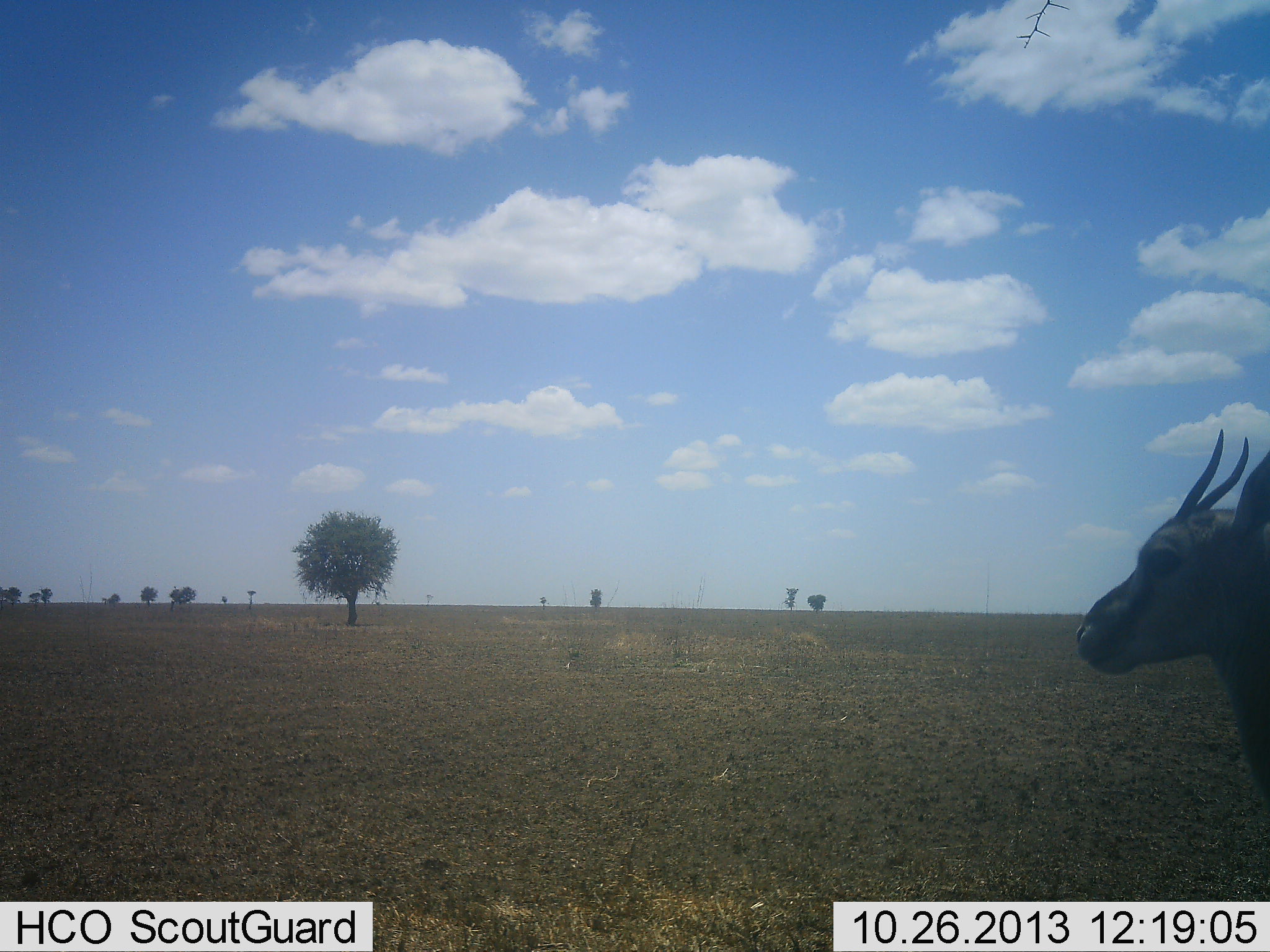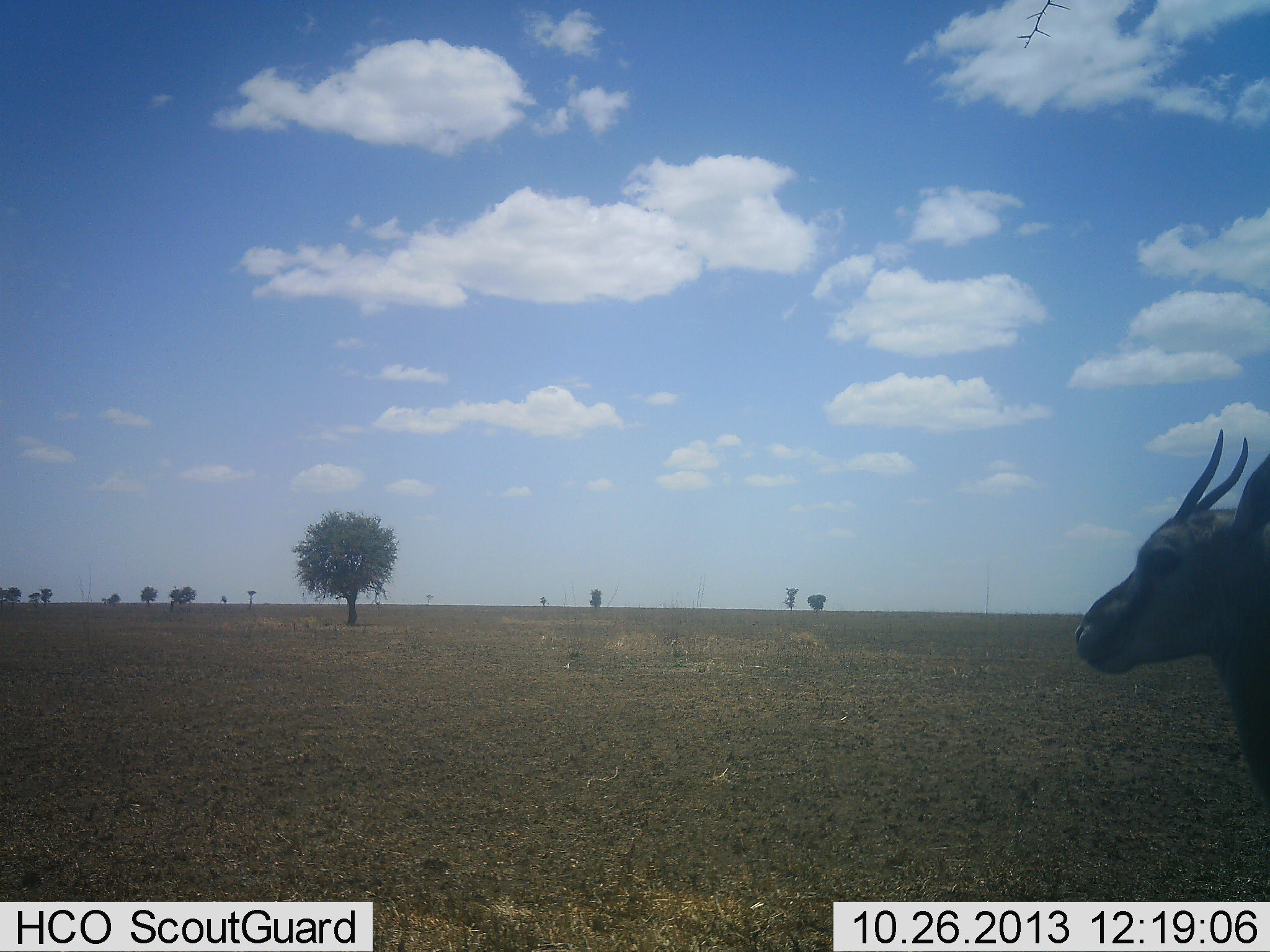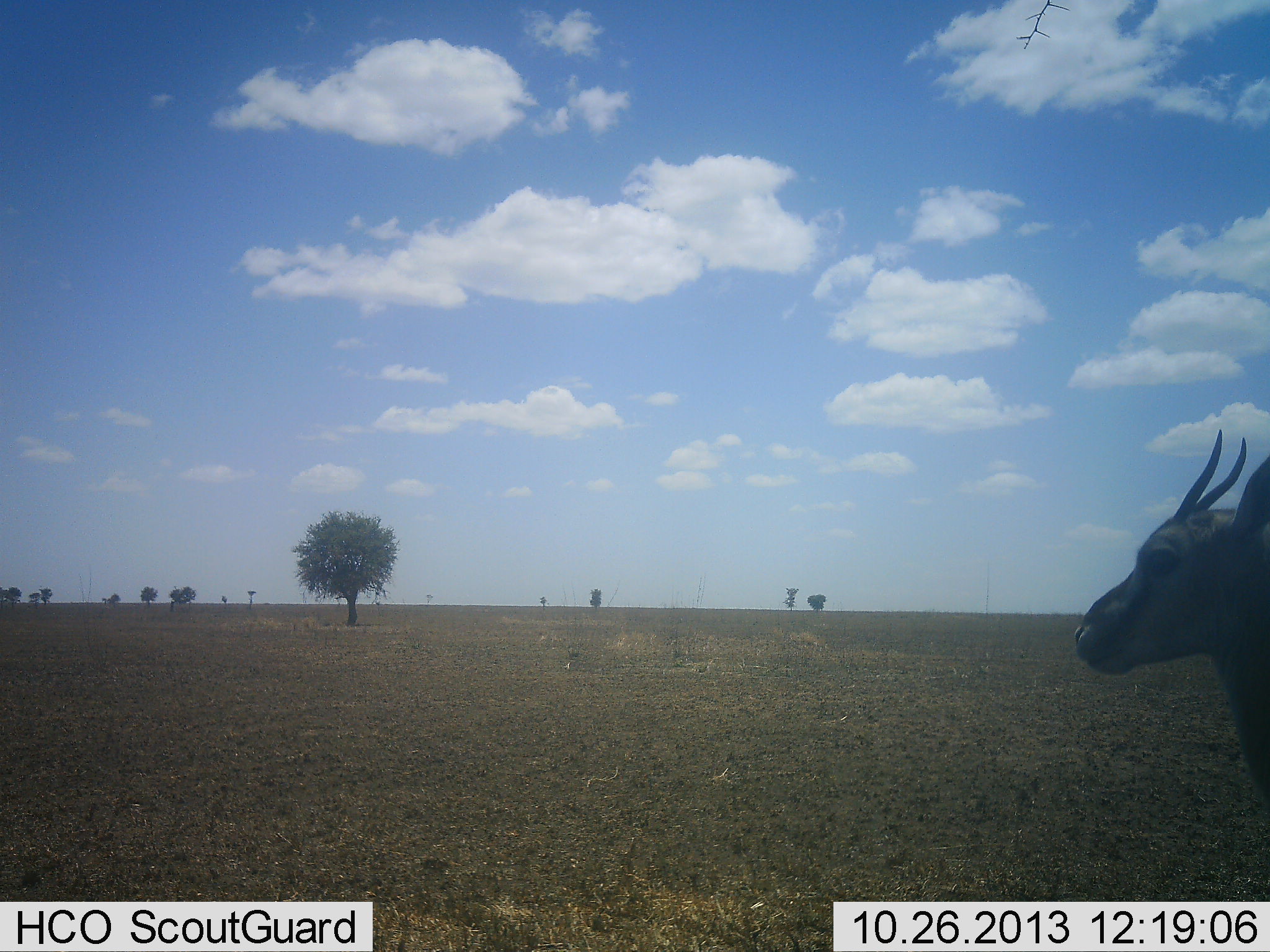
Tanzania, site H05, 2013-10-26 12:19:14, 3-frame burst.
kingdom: Animalia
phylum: Chordata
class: Mammalia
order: Artiodactyla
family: Bovidae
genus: Eudorcas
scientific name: Eudorcas thomsonii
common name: thomson's gazelle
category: gazellethomsons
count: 1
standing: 94%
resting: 0%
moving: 6%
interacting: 0%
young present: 0%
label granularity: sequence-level